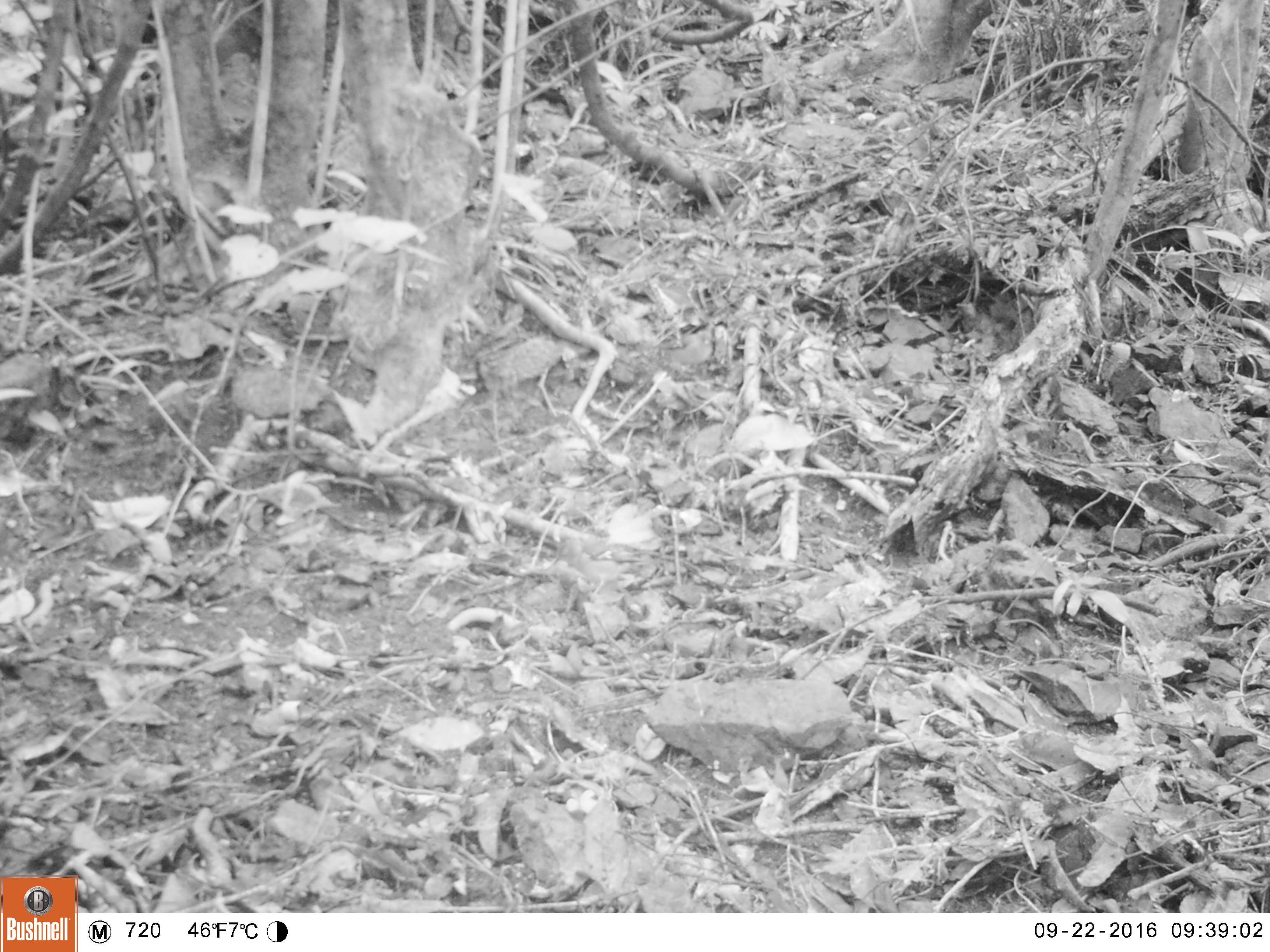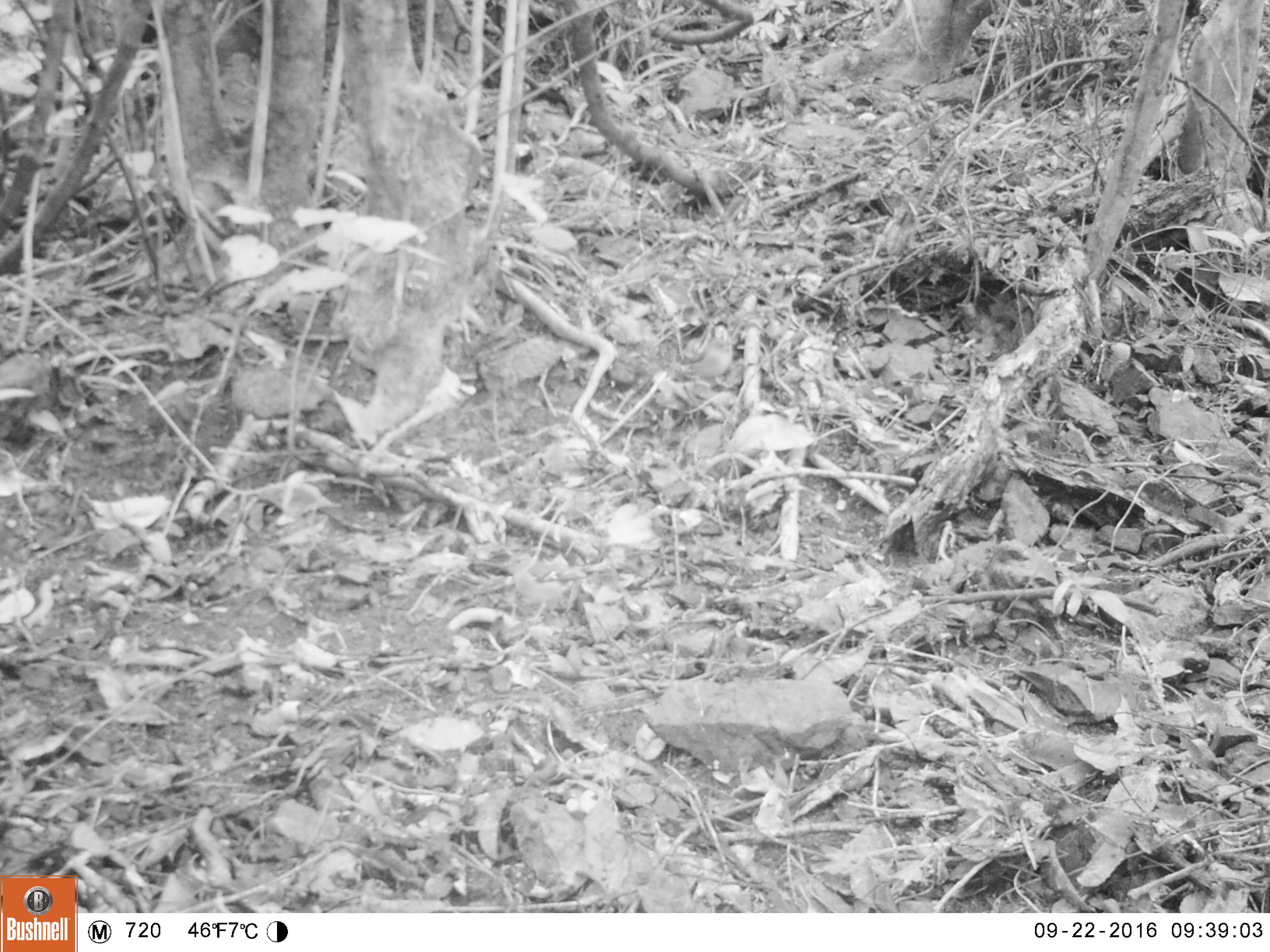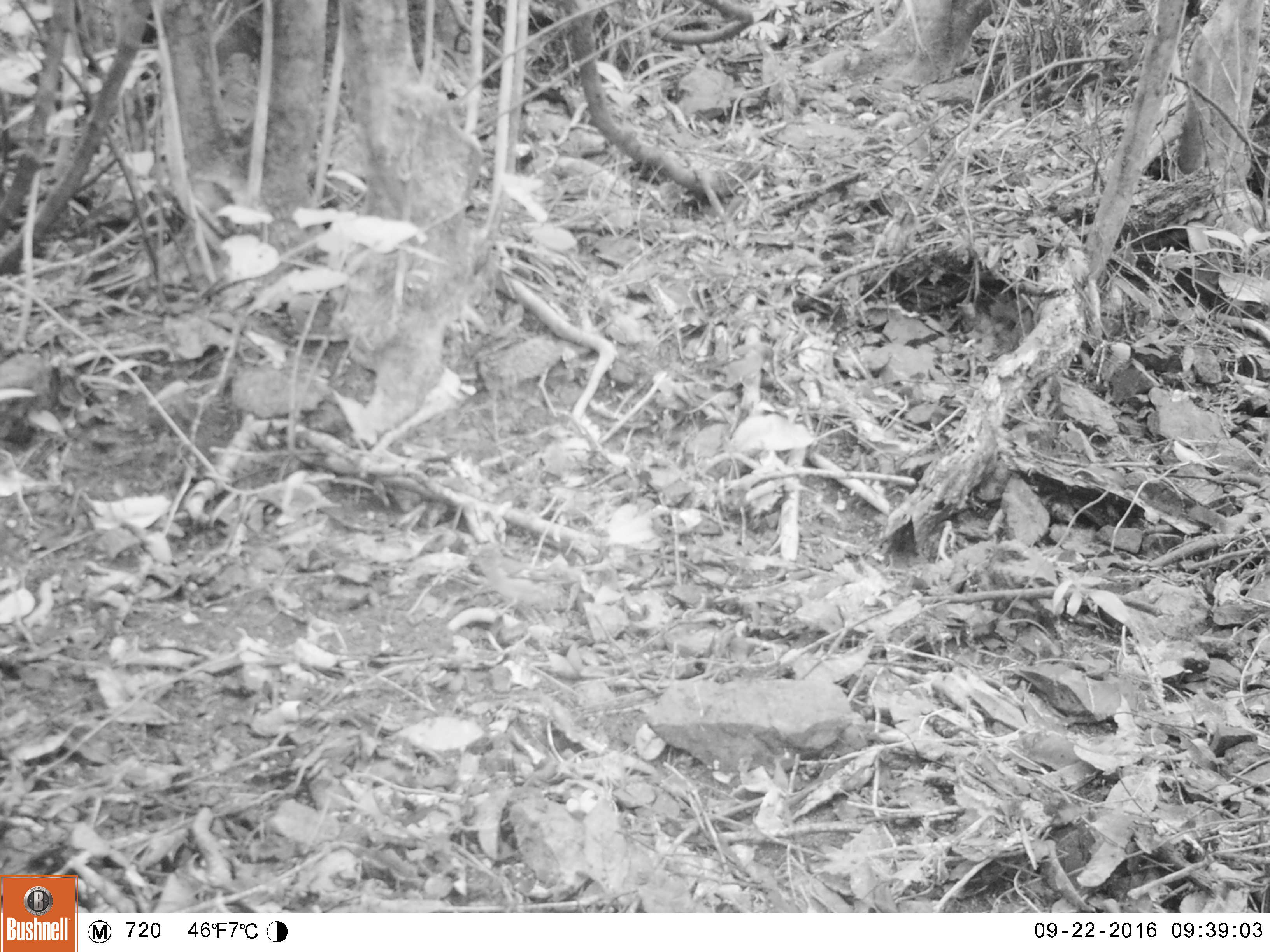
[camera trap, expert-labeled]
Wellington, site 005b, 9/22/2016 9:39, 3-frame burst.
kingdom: Animalia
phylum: Chordata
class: Aves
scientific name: Aves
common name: bird